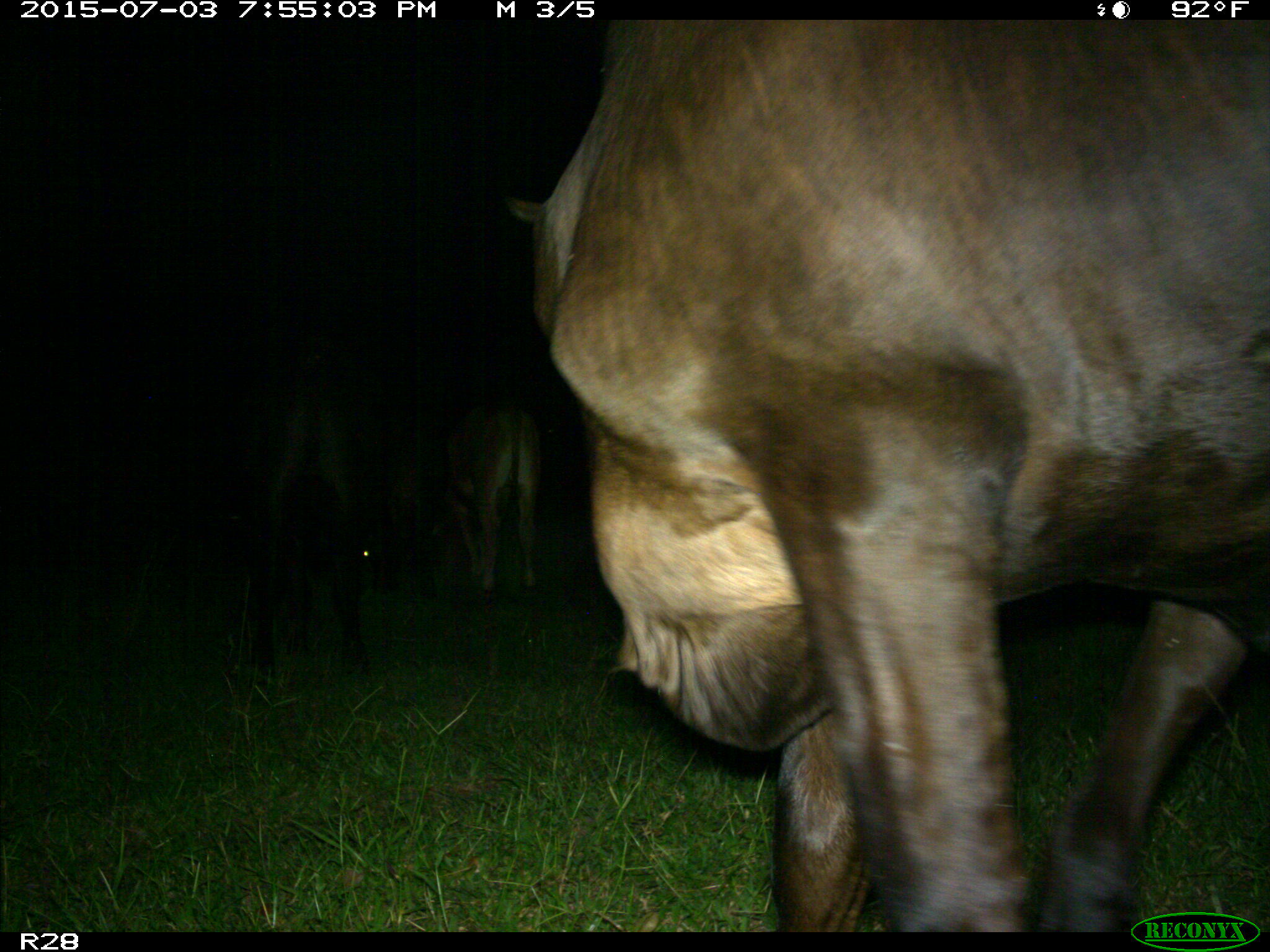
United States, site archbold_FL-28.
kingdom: Animalia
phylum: Chordata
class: Mammalia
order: Artiodactyla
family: Bovidae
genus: Bos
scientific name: Bos taurus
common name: domestic cow